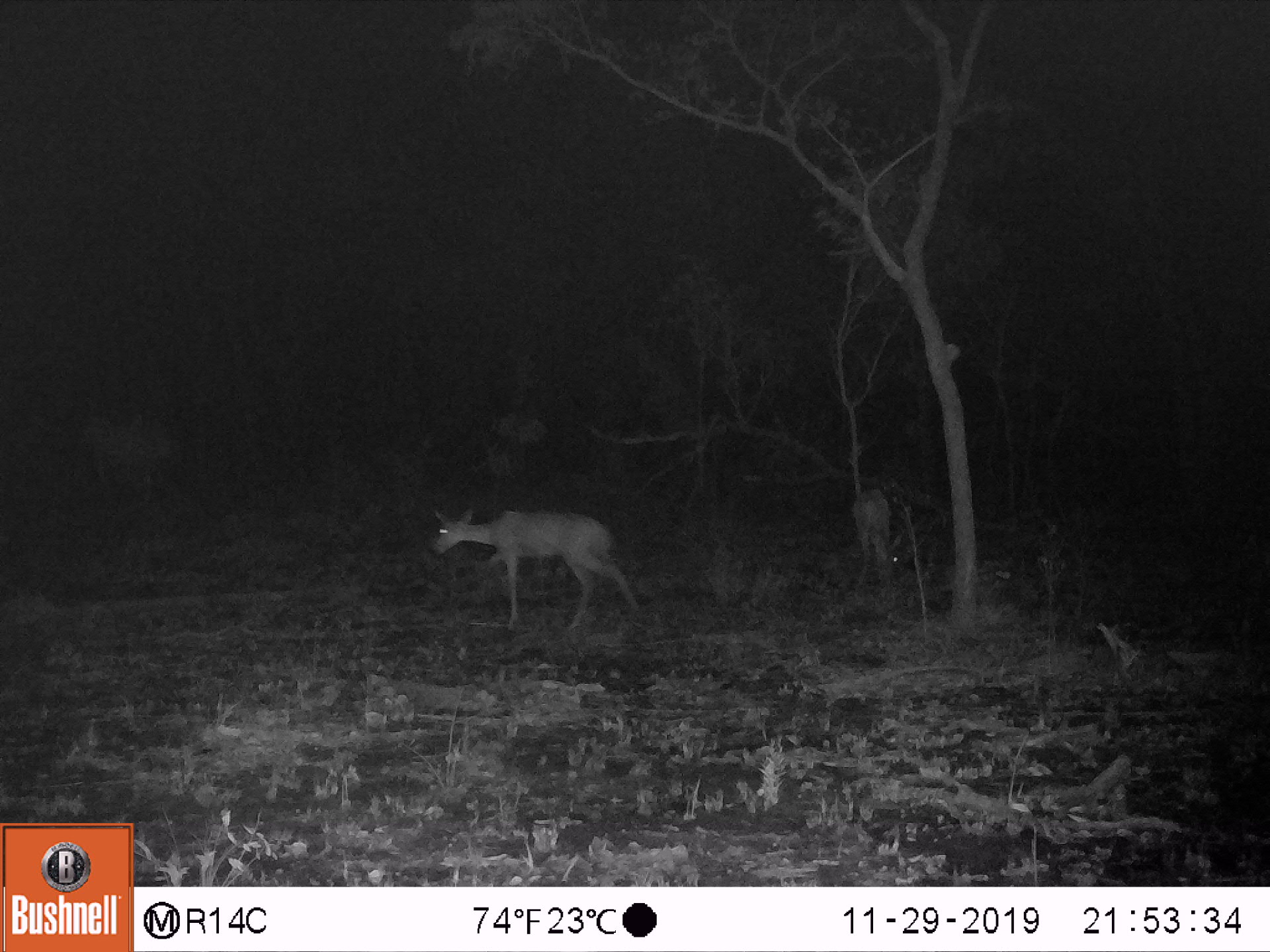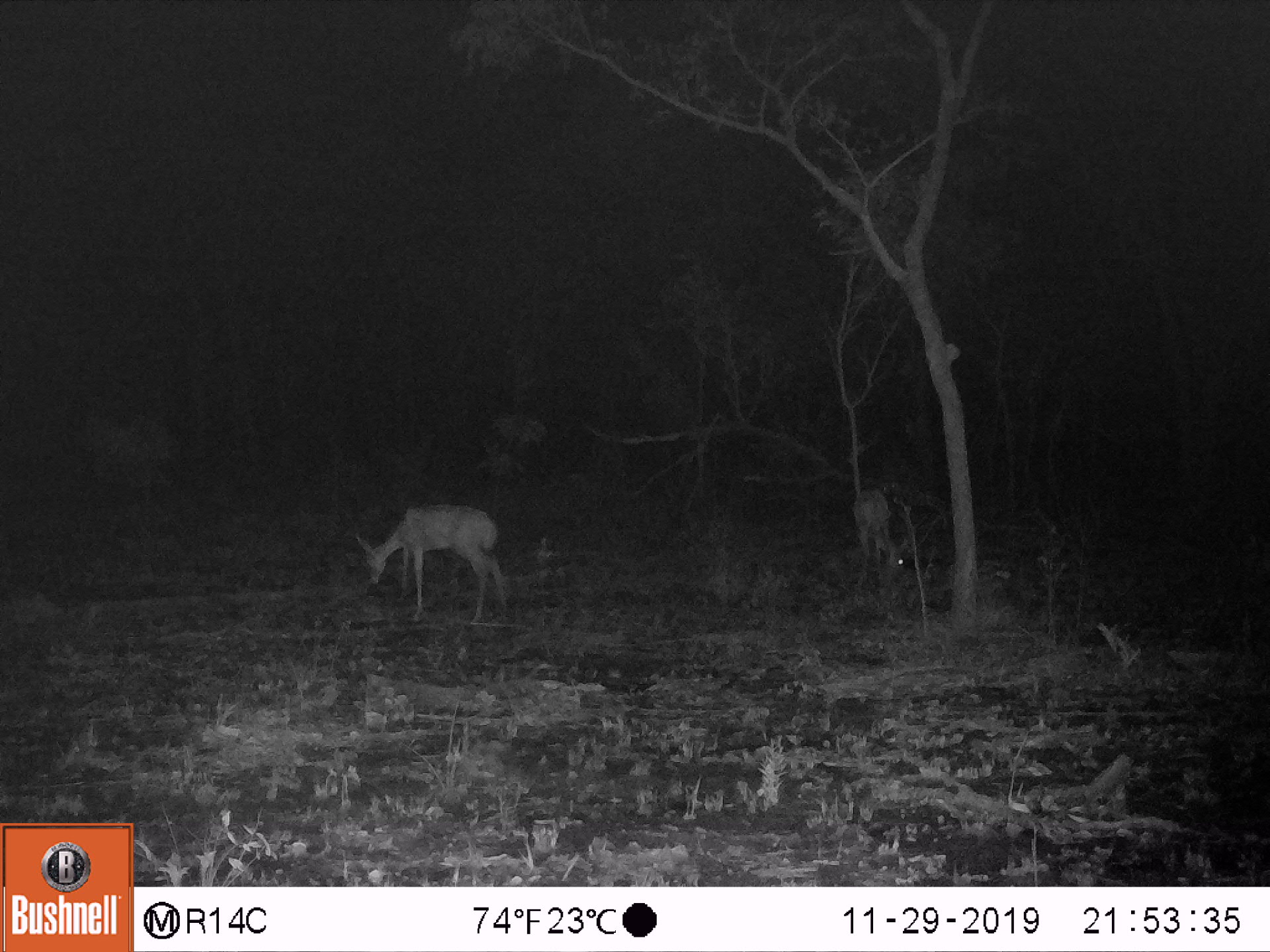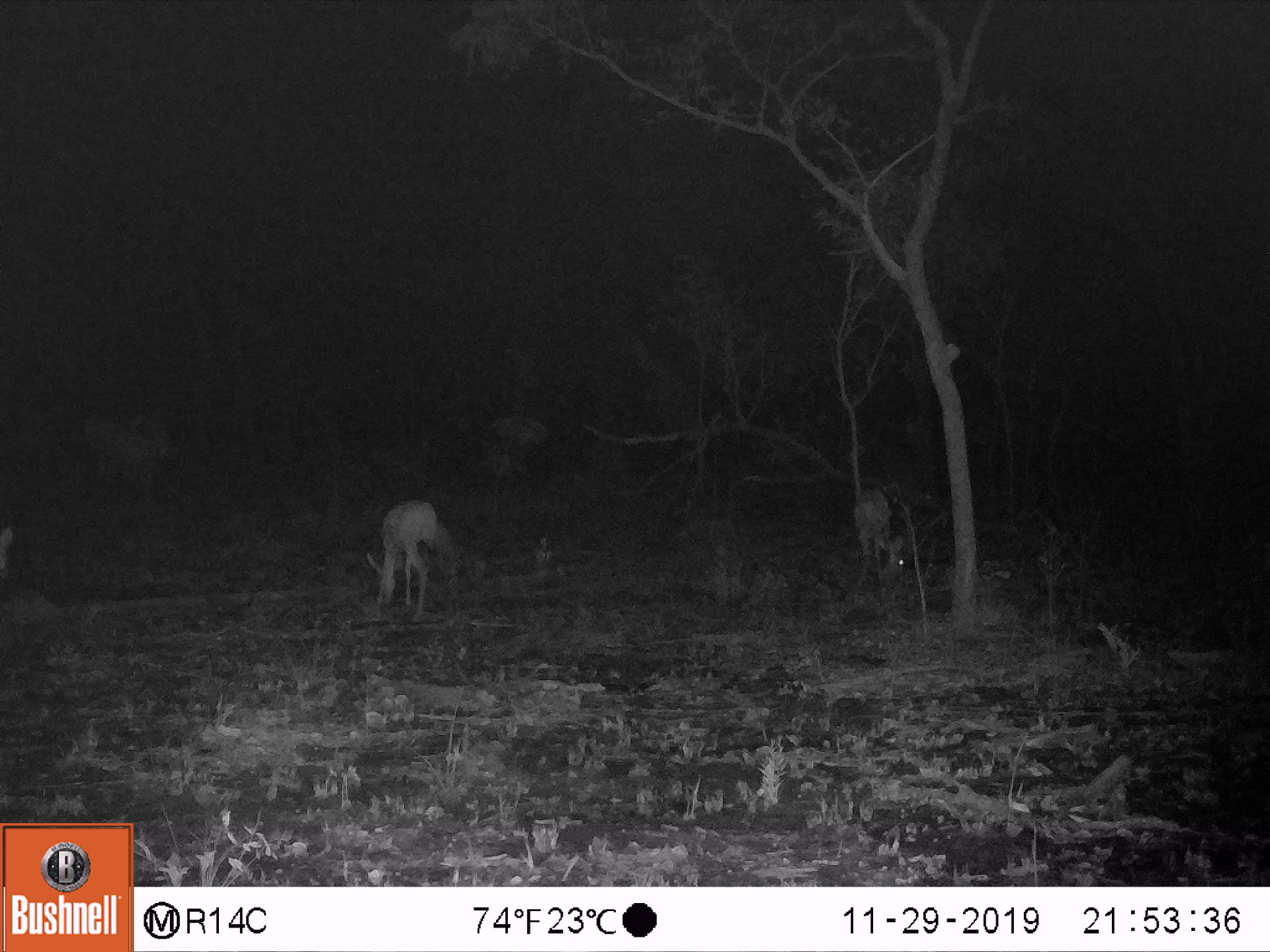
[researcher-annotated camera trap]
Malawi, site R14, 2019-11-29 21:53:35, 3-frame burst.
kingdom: Animalia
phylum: Chordata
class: Mammalia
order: Artiodactyla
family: Bovidae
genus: Redunca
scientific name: Redunca arundinum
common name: southern reedbuck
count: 2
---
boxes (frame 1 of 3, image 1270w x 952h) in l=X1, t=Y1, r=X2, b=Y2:
southern reedbuck: l=418, t=500, r=651, b=622; l=845, t=488, r=910, b=590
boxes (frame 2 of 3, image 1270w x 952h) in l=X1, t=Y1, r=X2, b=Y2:
southern reedbuck: l=352, t=503, r=519, b=627; l=850, t=484, r=914, b=601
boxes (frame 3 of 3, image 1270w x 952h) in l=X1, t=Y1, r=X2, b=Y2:
southern reedbuck: l=347, t=495, r=464, b=624; l=841, t=476, r=909, b=604